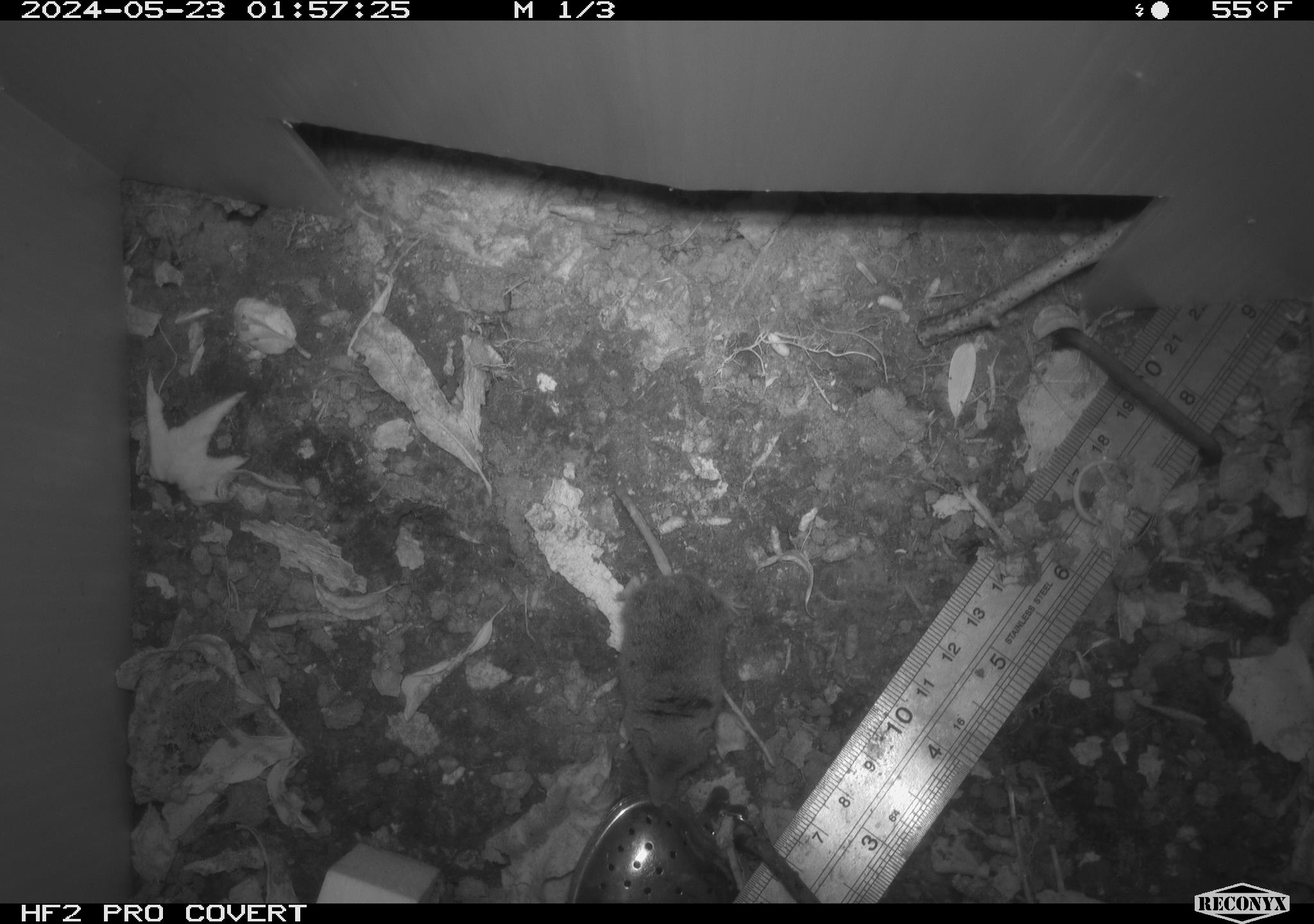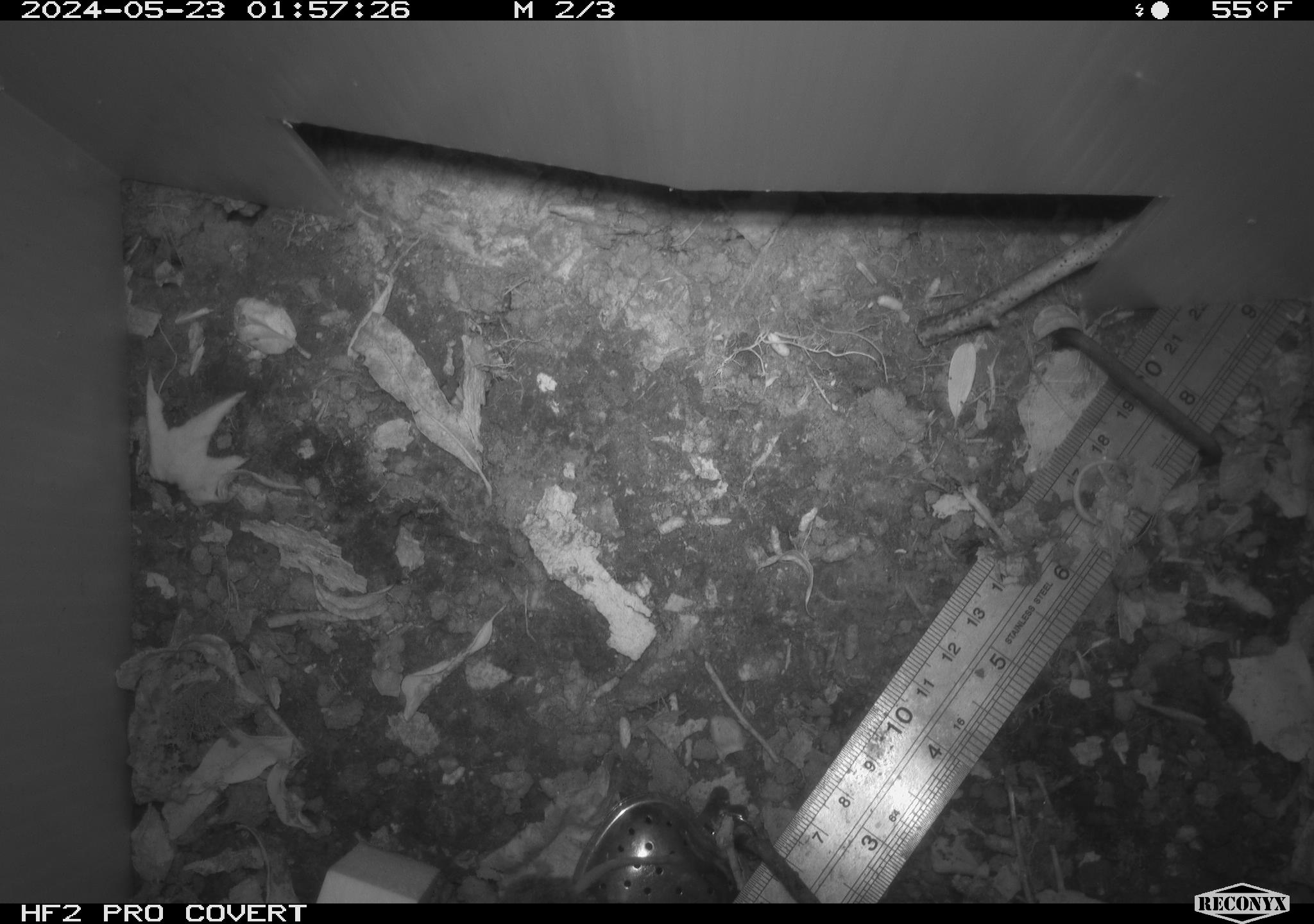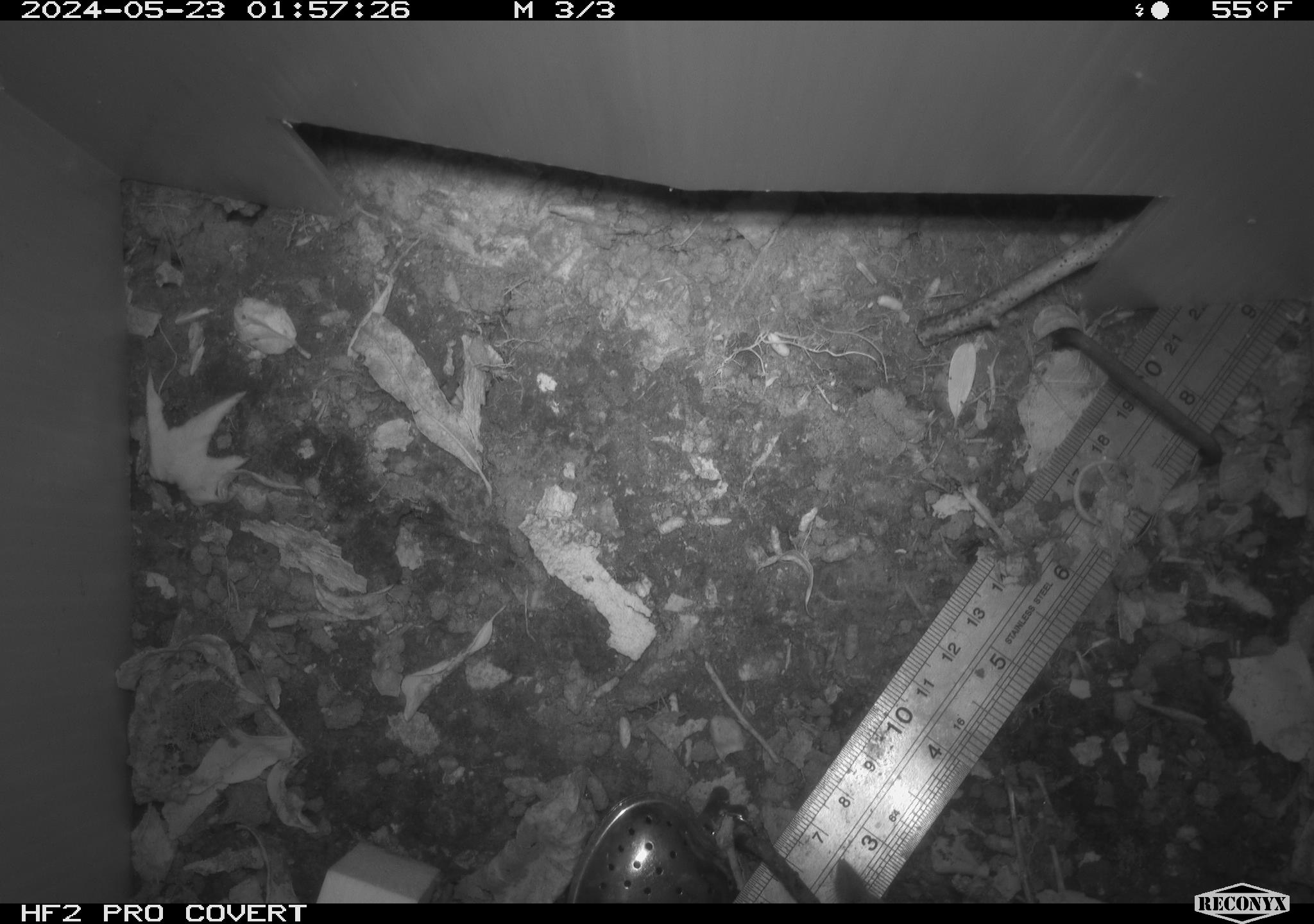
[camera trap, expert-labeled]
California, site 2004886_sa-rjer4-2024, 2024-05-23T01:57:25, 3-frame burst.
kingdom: Animalia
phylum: Chordata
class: Mammalia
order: Eulipotyphla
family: Soricidae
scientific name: Soricidae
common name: shrews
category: soricidae family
Soricidae family (shrews) (Soricidae).